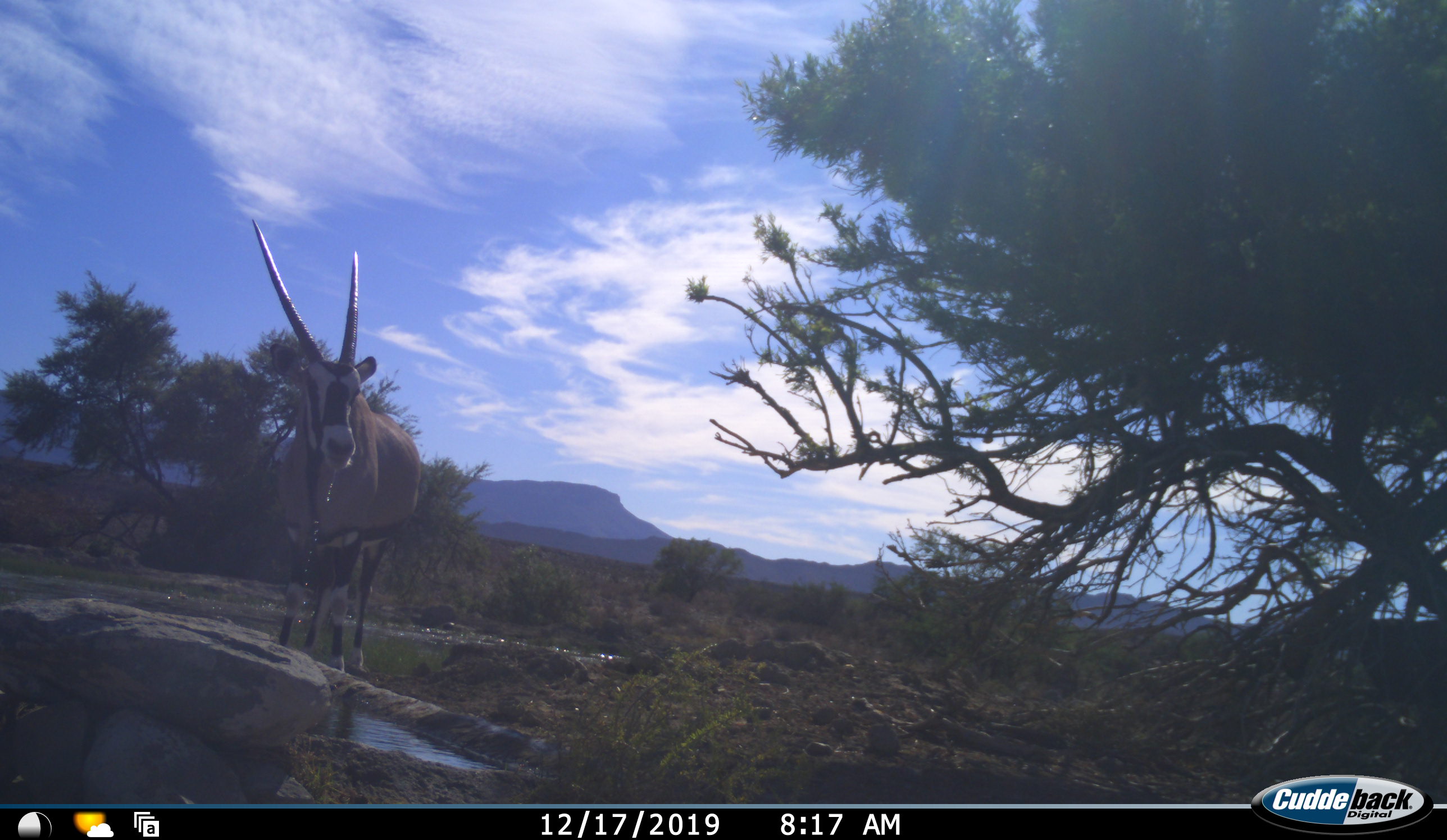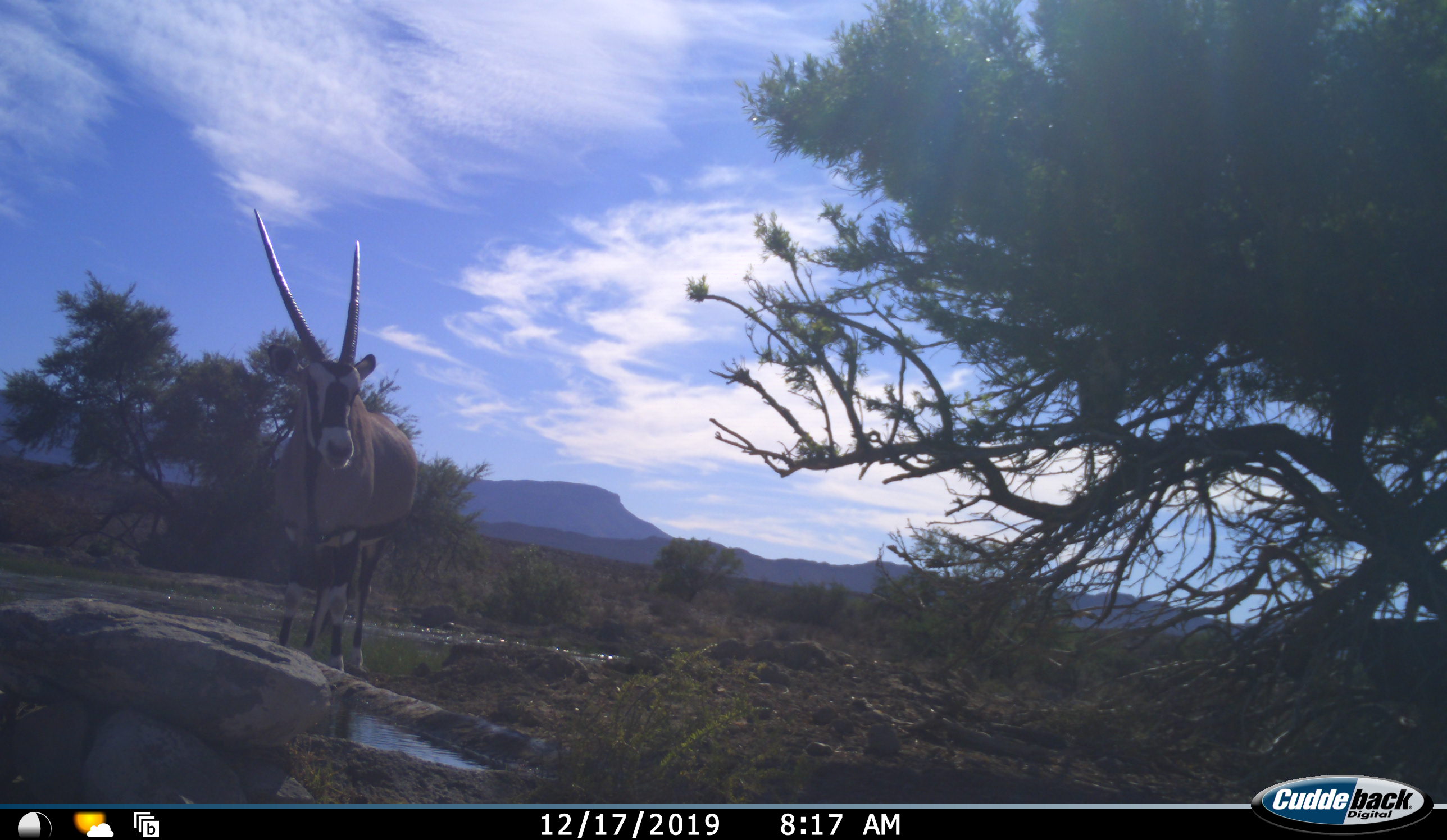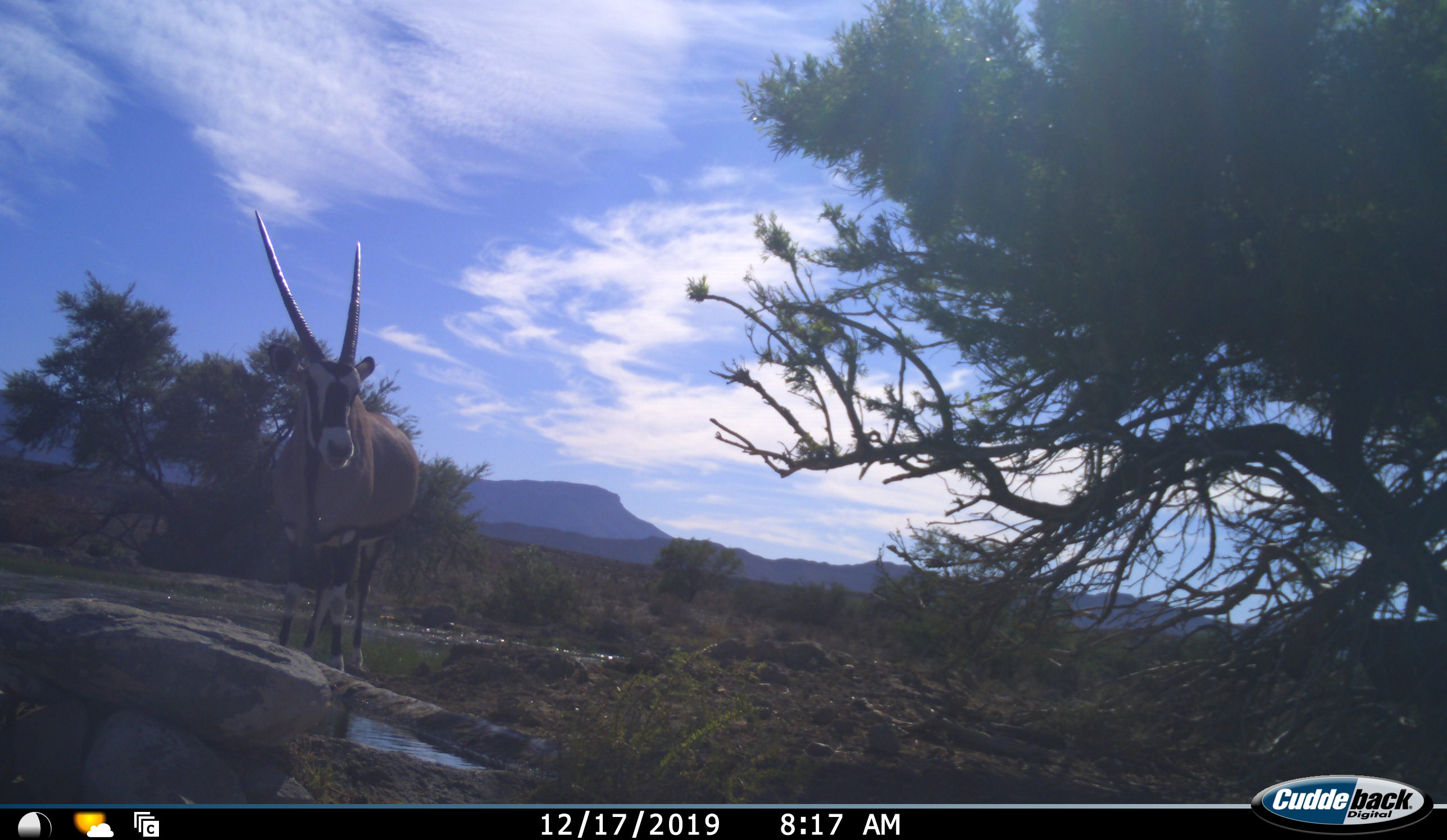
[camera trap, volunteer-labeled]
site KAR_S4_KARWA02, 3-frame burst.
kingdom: Animalia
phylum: Chordata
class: Mammalia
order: Artiodactyla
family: Bovidae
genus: Oryx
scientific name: Oryx gazella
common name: gemsbok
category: oryx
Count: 1.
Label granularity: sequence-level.